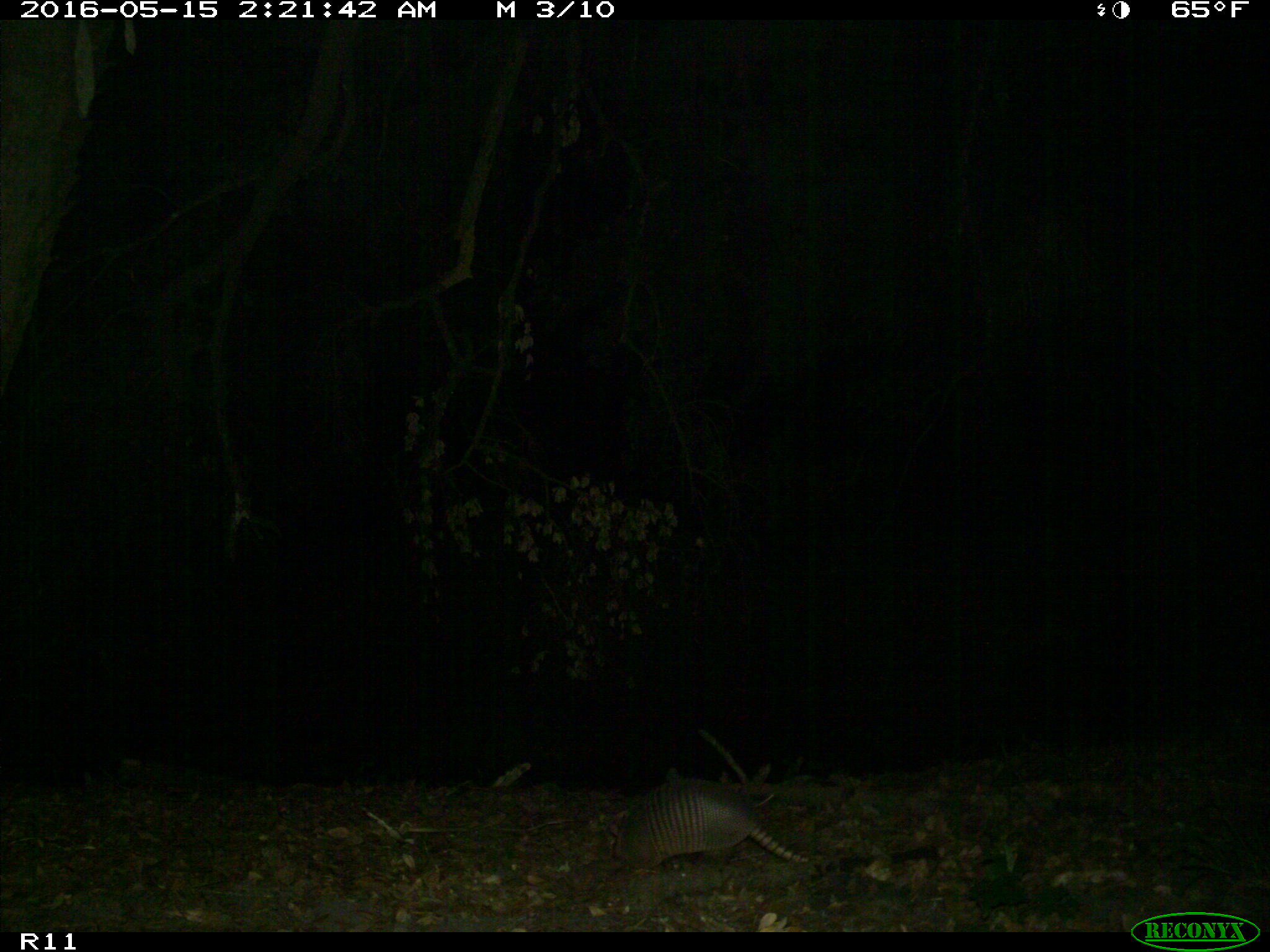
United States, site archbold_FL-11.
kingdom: Animalia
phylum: Chordata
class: Mammalia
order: Cingulata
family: Dasypodidae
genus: Dasypus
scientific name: Dasypus novemcinctus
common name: nine-banded armadillo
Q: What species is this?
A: Dasypus novemcinctus (nine-banded armadillo).